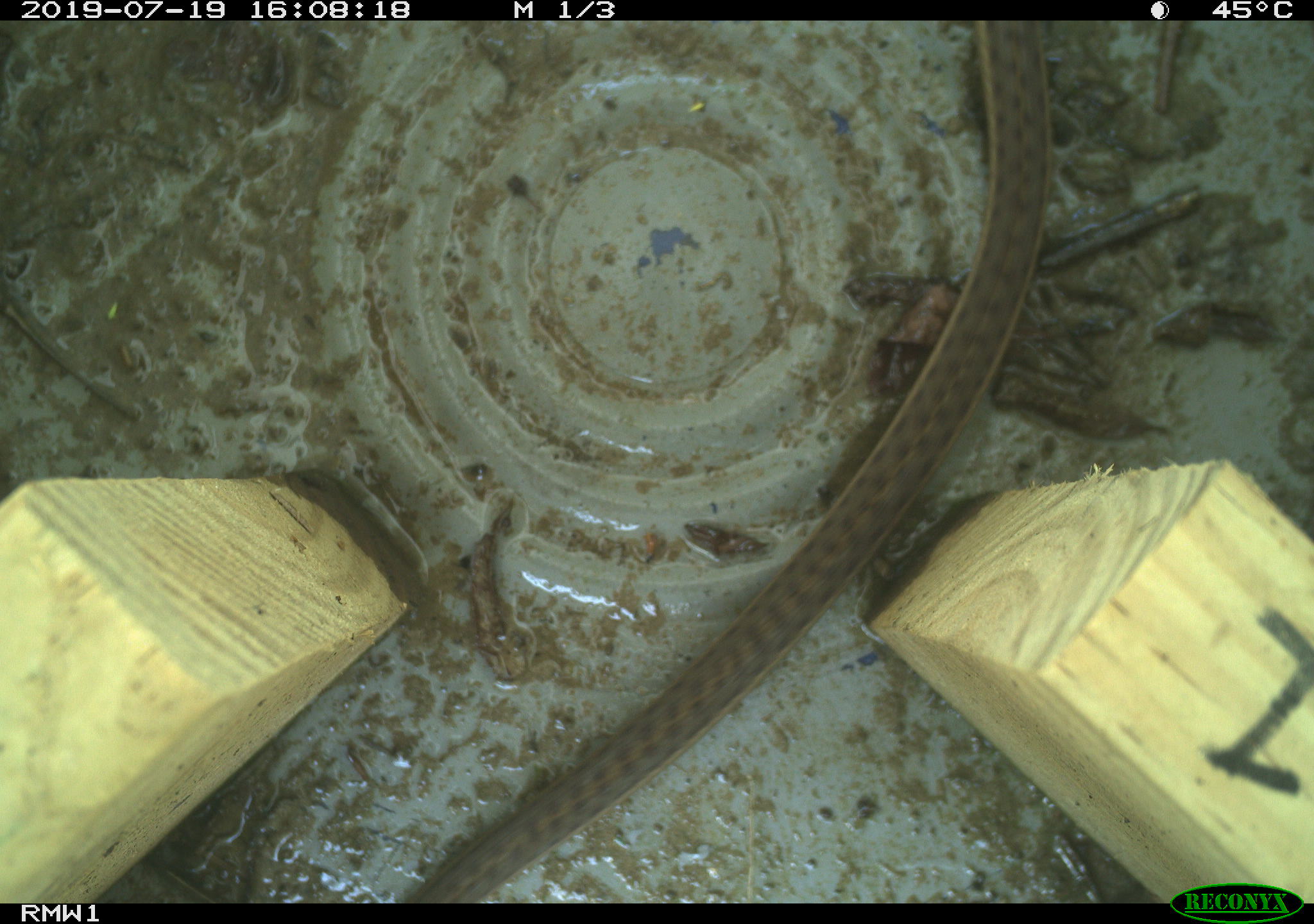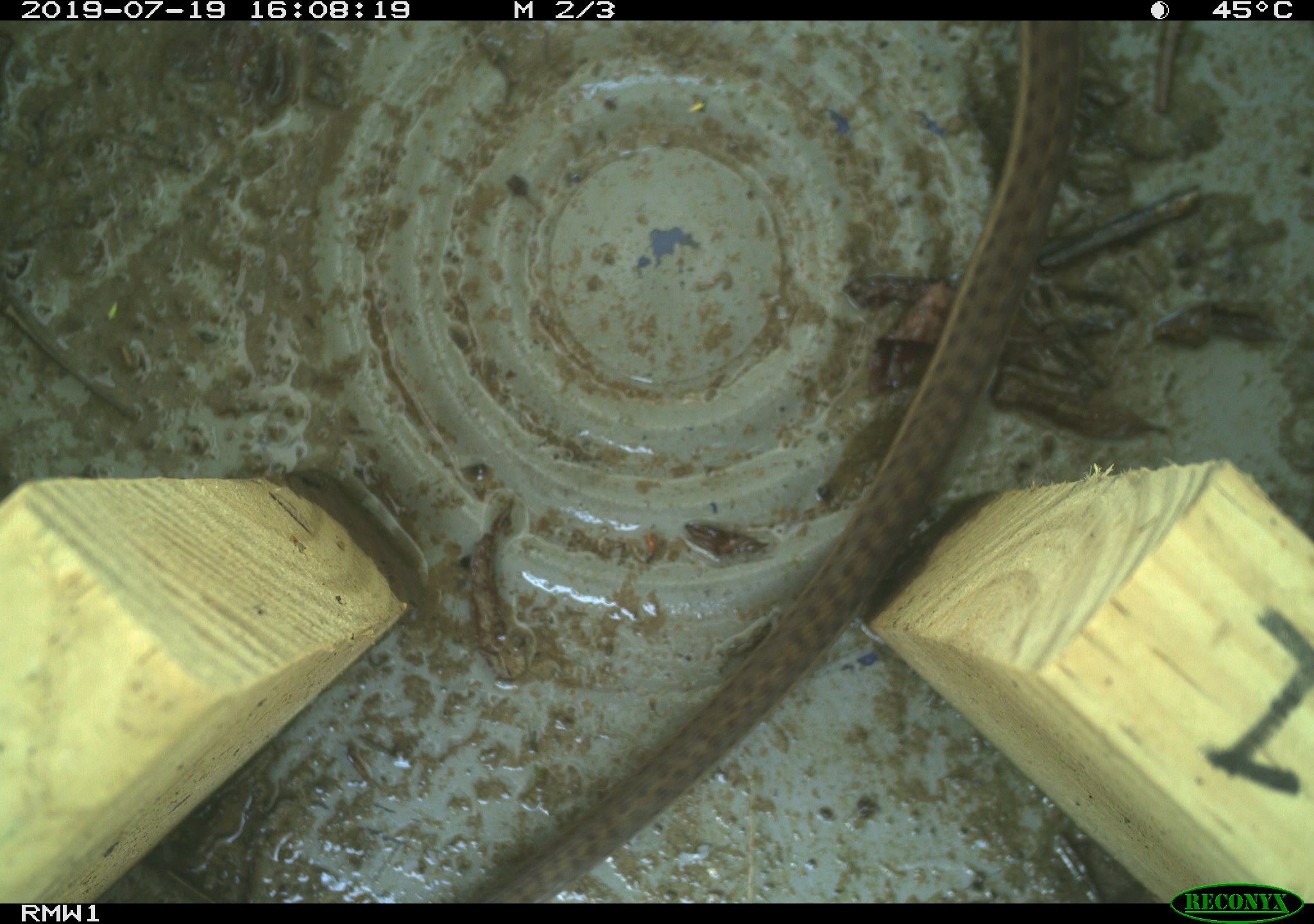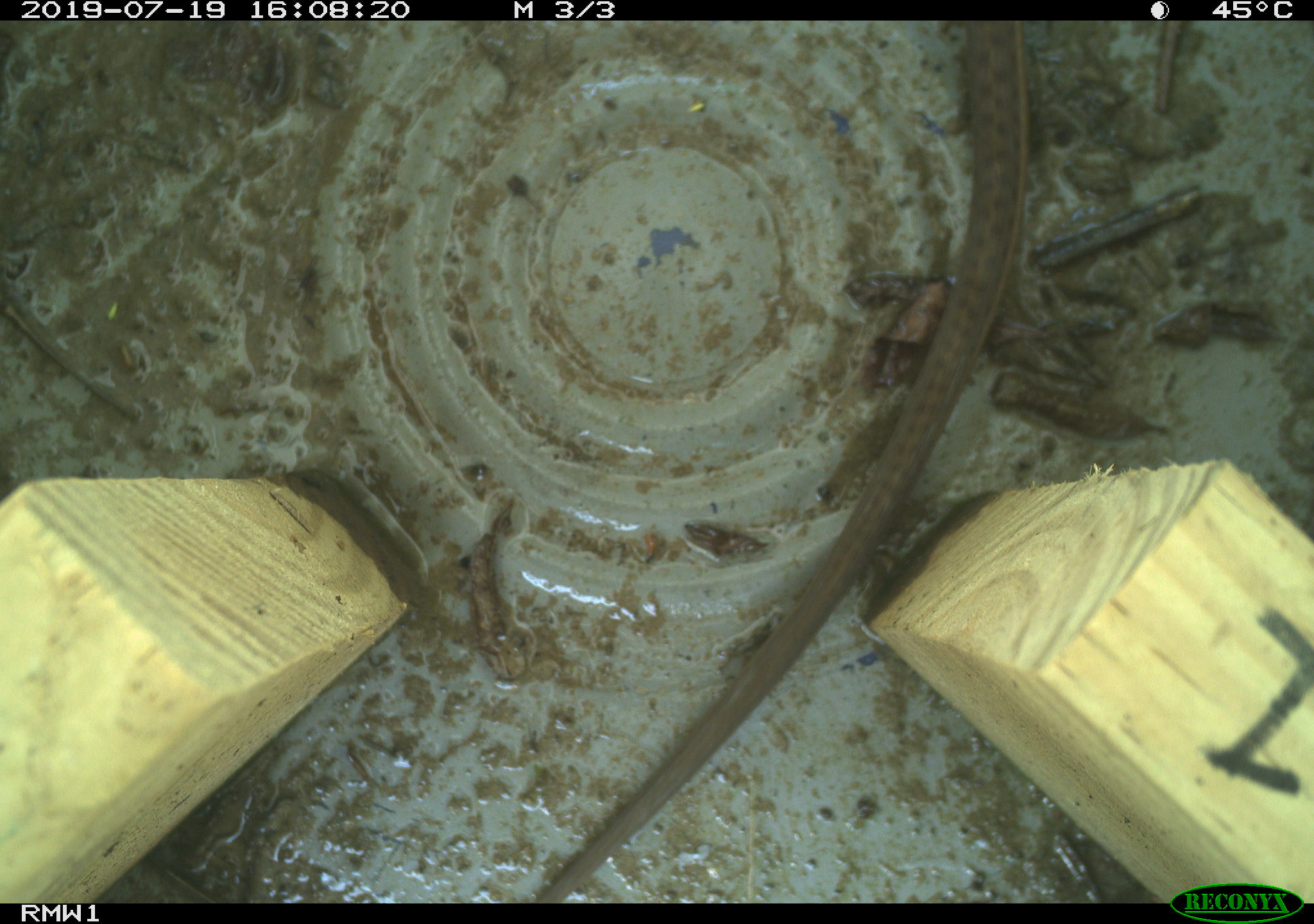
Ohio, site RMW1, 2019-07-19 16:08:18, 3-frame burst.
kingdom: Animalia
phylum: Chordata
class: Reptilia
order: Squamata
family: Colubridae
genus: Thamnophis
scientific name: Thamnophis sirtalis sirtalis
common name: eastern gartersnake